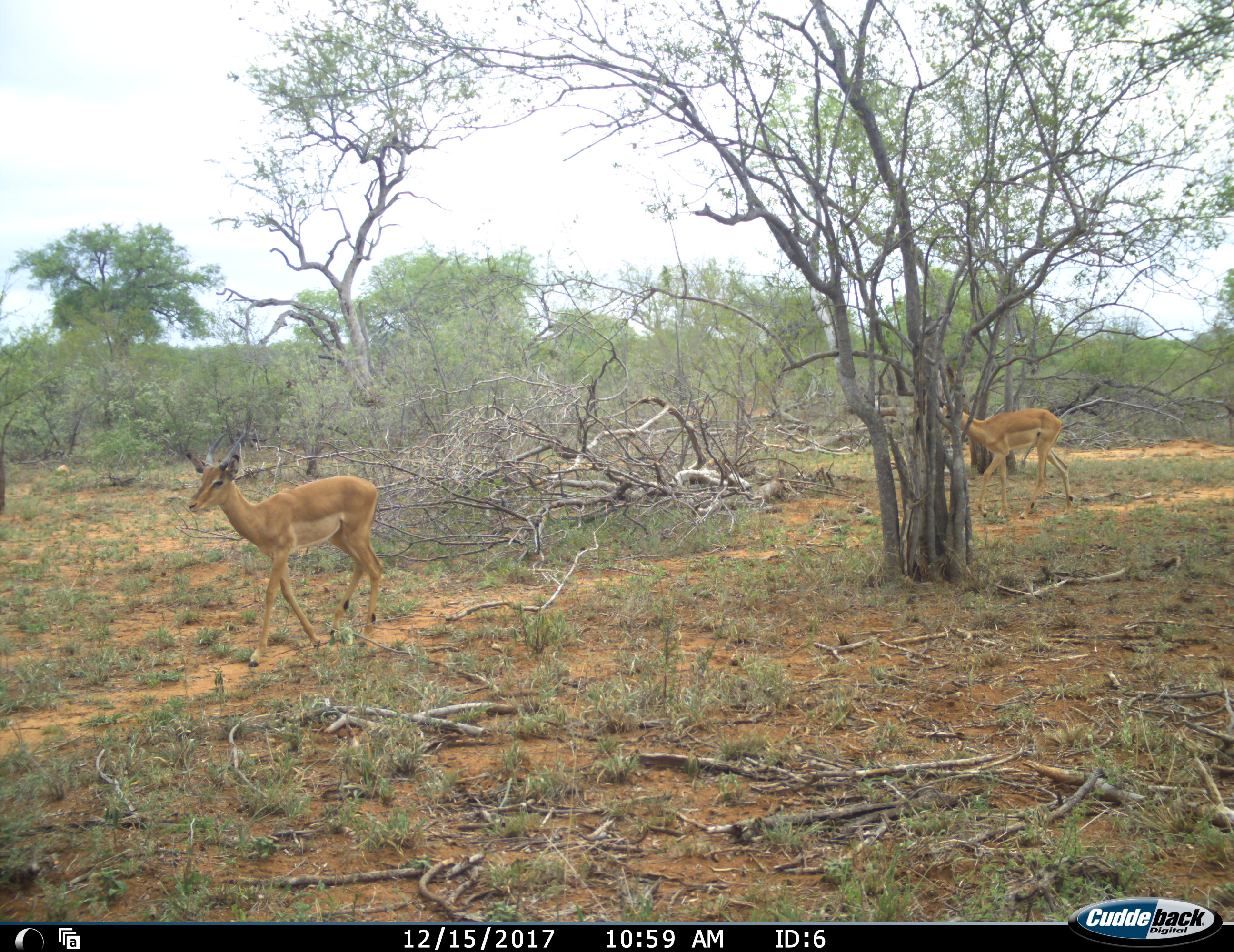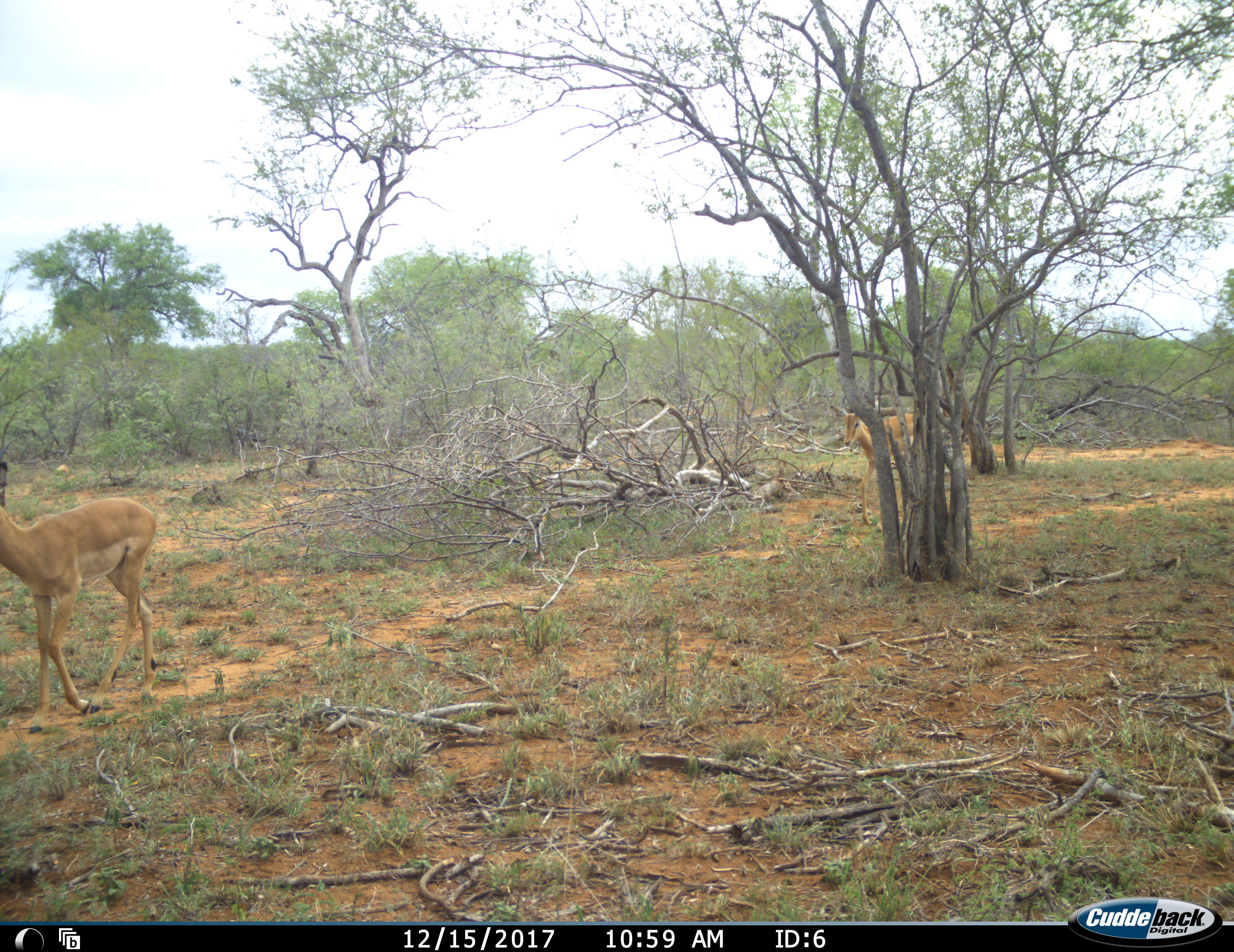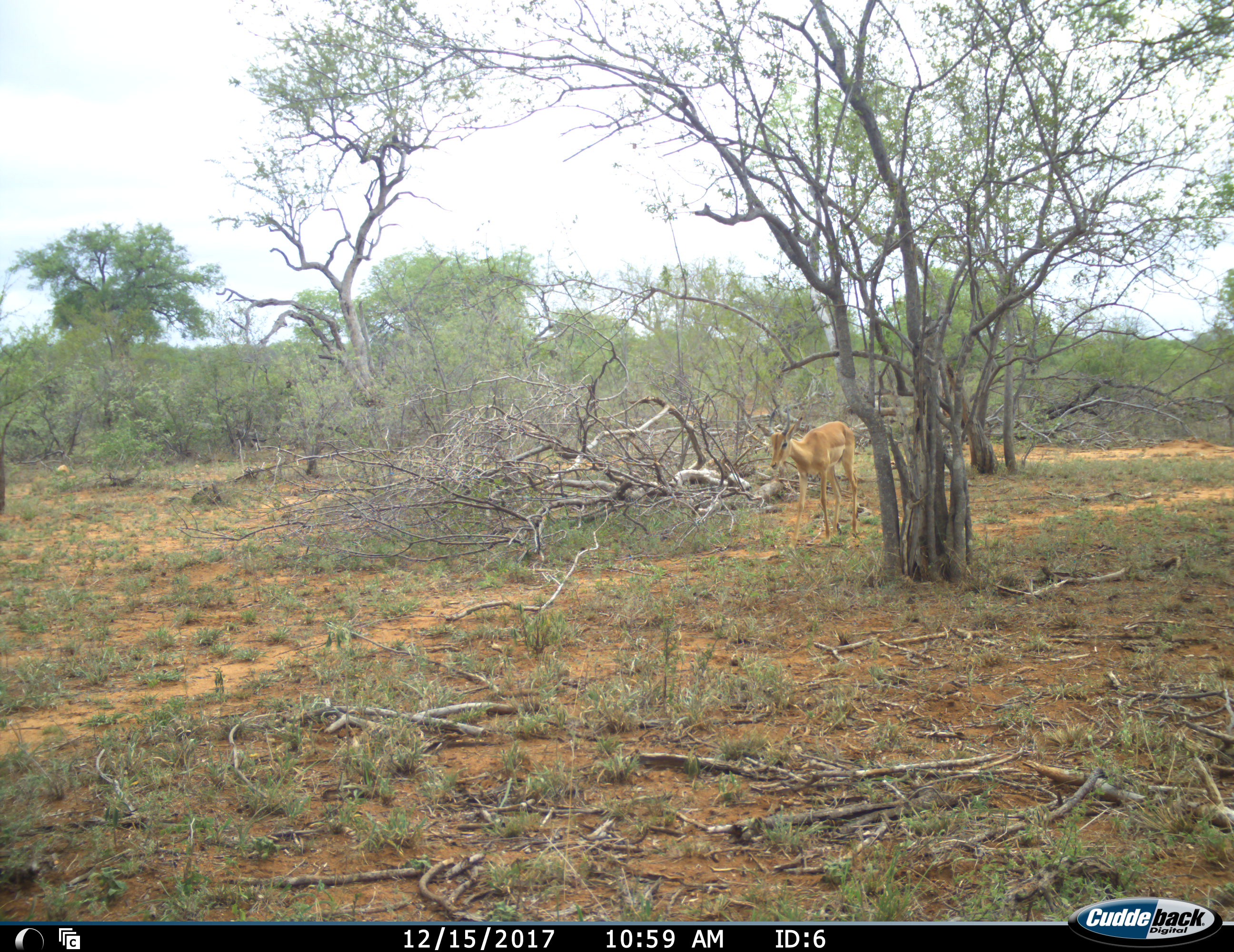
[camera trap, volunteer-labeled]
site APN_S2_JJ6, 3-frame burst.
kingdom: Animalia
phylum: Chordata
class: Mammalia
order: Artiodactyla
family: Bovidae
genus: Aepyceros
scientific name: Aepyceros melampus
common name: impala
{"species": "impala (Aepyceros melampus)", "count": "2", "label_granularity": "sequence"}